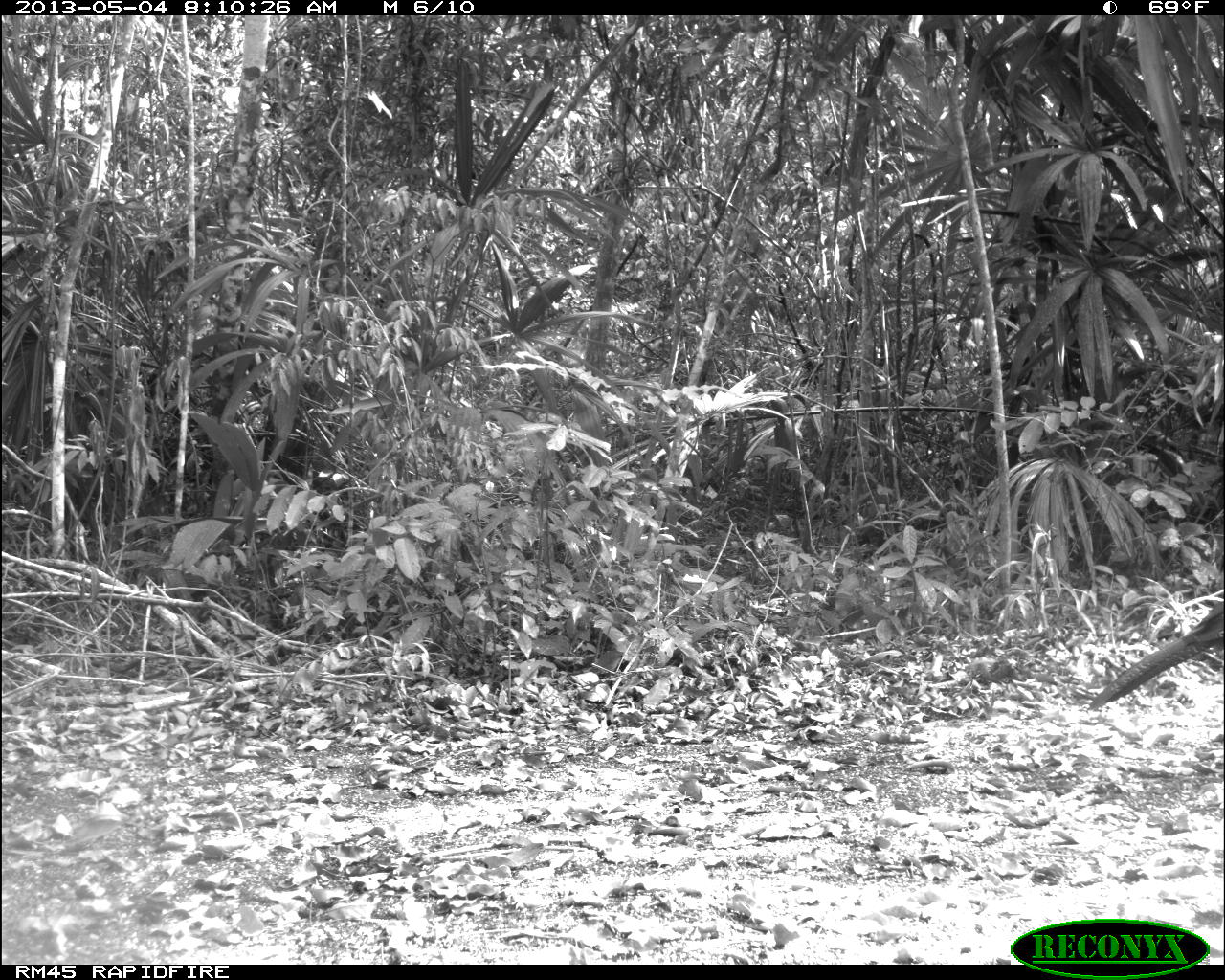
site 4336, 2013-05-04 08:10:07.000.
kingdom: Animalia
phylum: Chordata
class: Aves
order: Galliformes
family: Cracidae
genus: Crax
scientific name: Crax rubra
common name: great curassow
Crax rubra (great curassow), count 1, sex female.